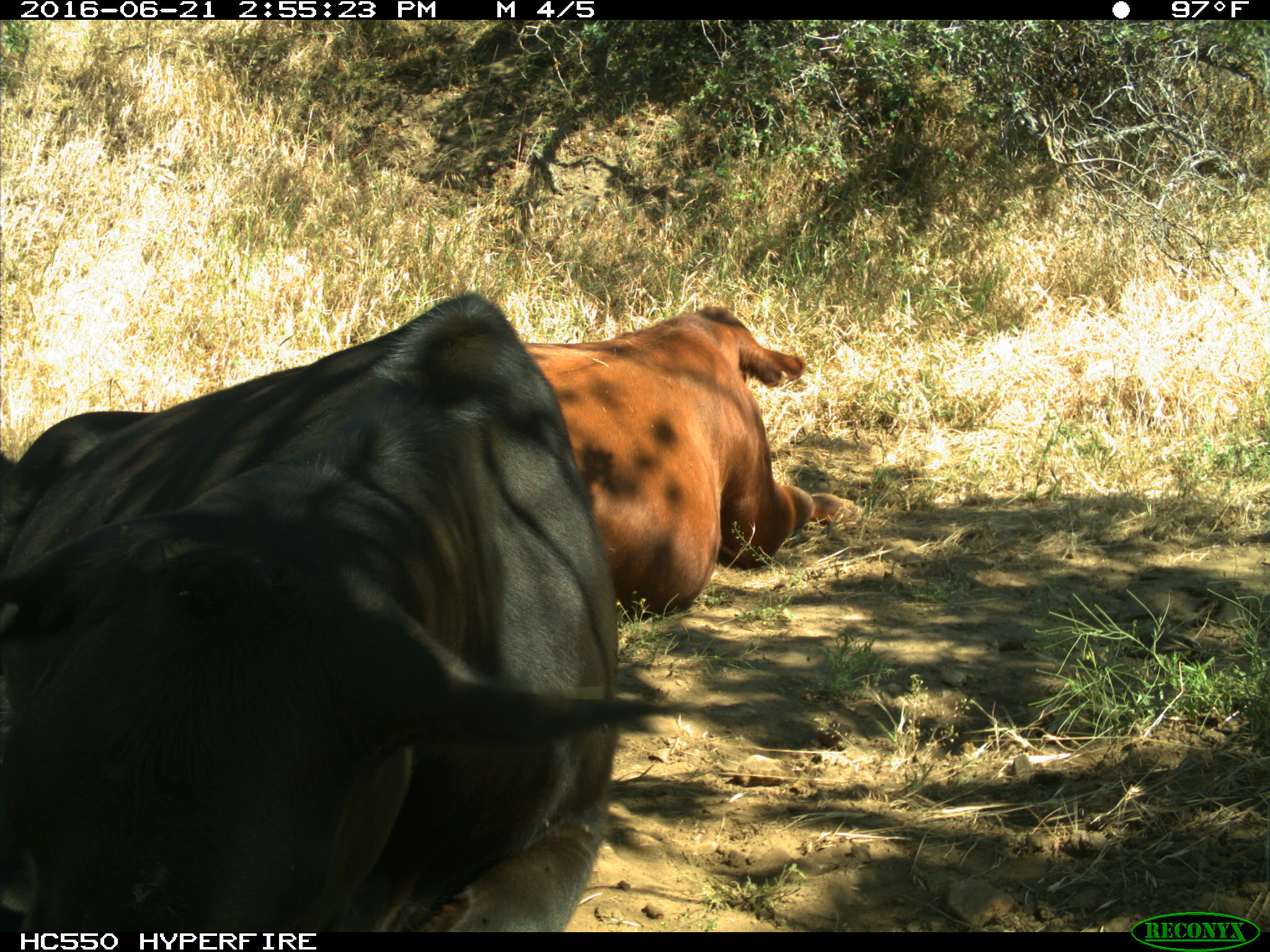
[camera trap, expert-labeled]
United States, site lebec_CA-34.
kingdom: Animalia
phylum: Chordata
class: Mammalia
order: Artiodactyla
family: Bovidae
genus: Bos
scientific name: Bos taurus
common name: domestic cow